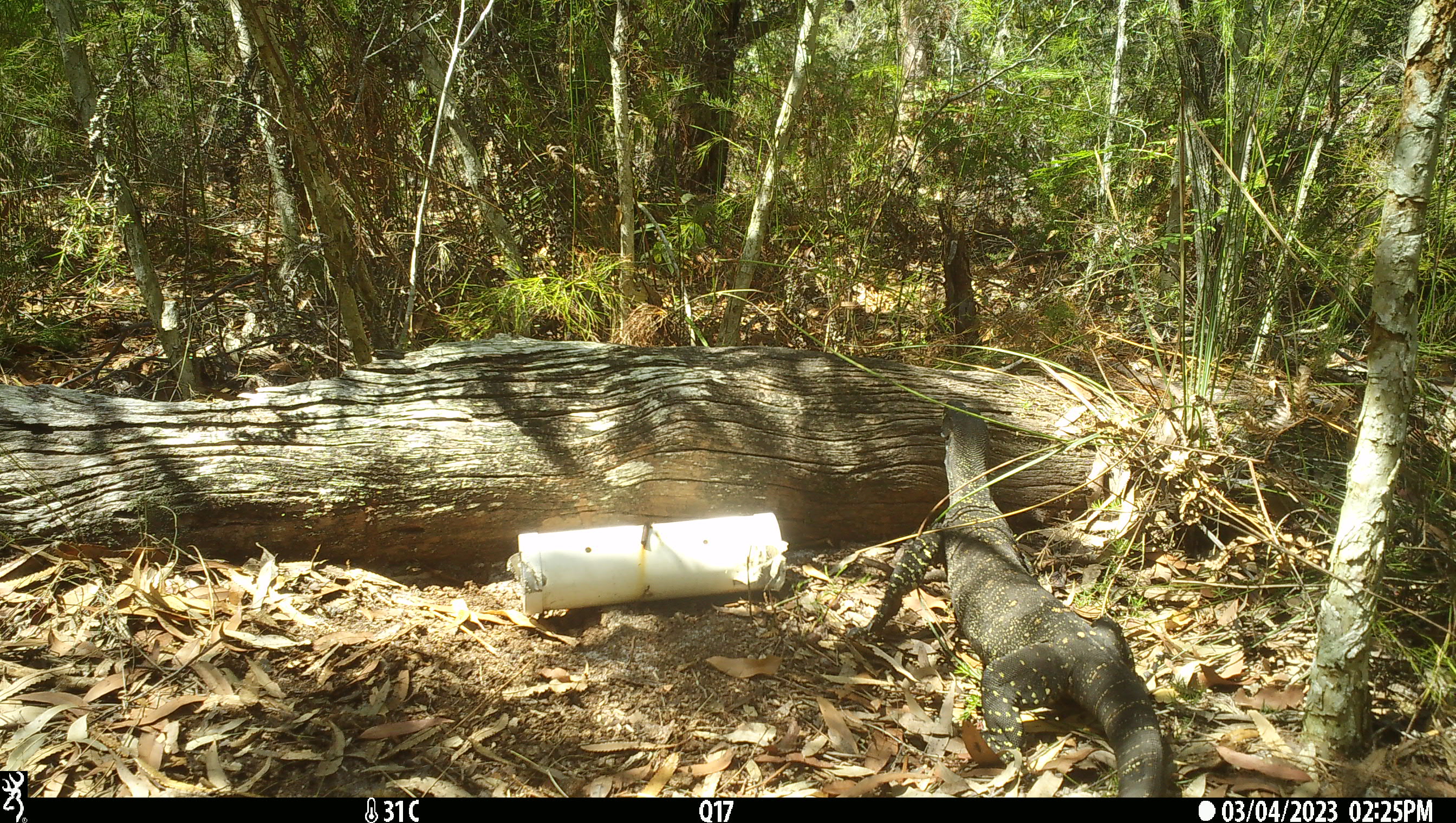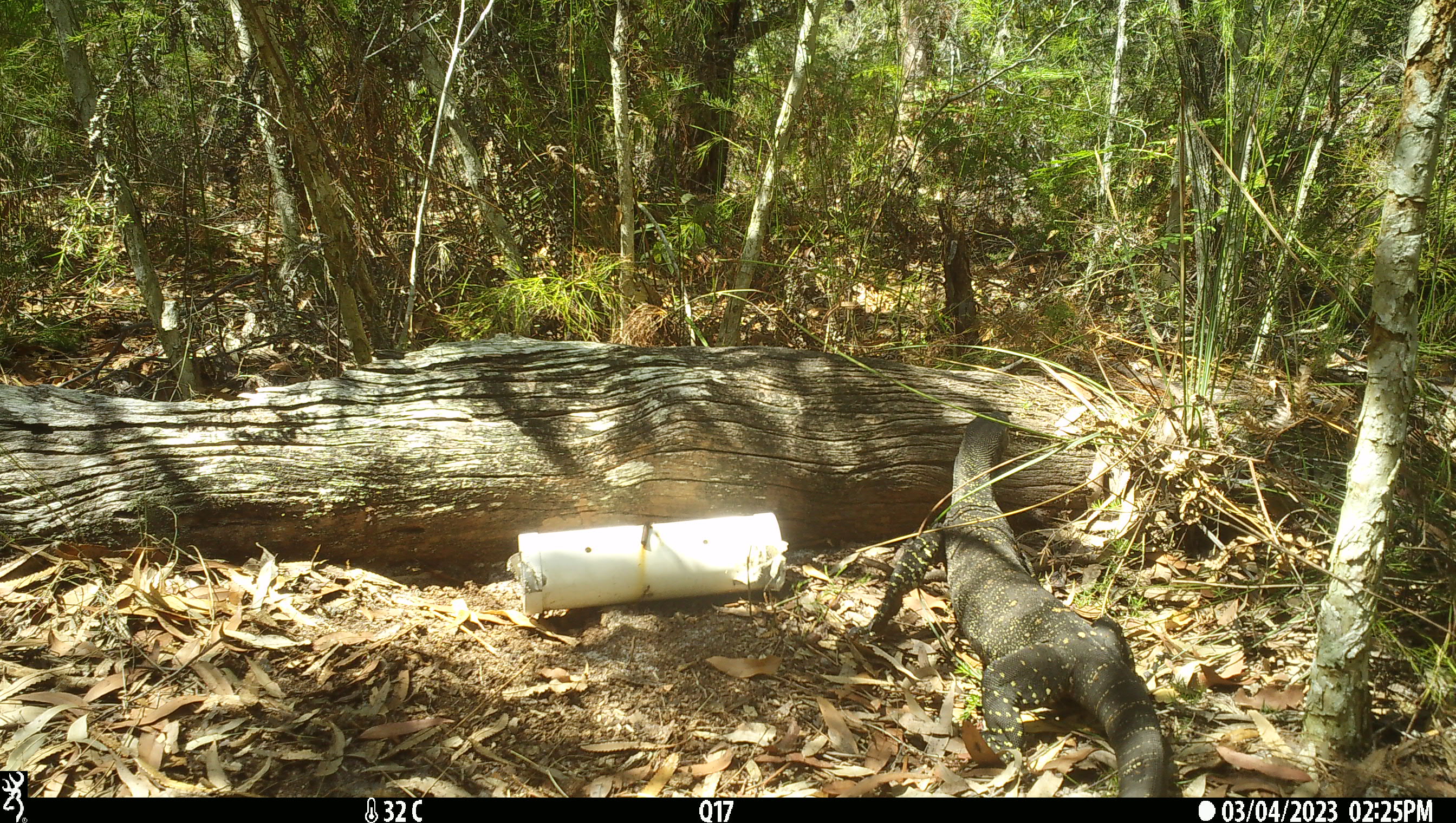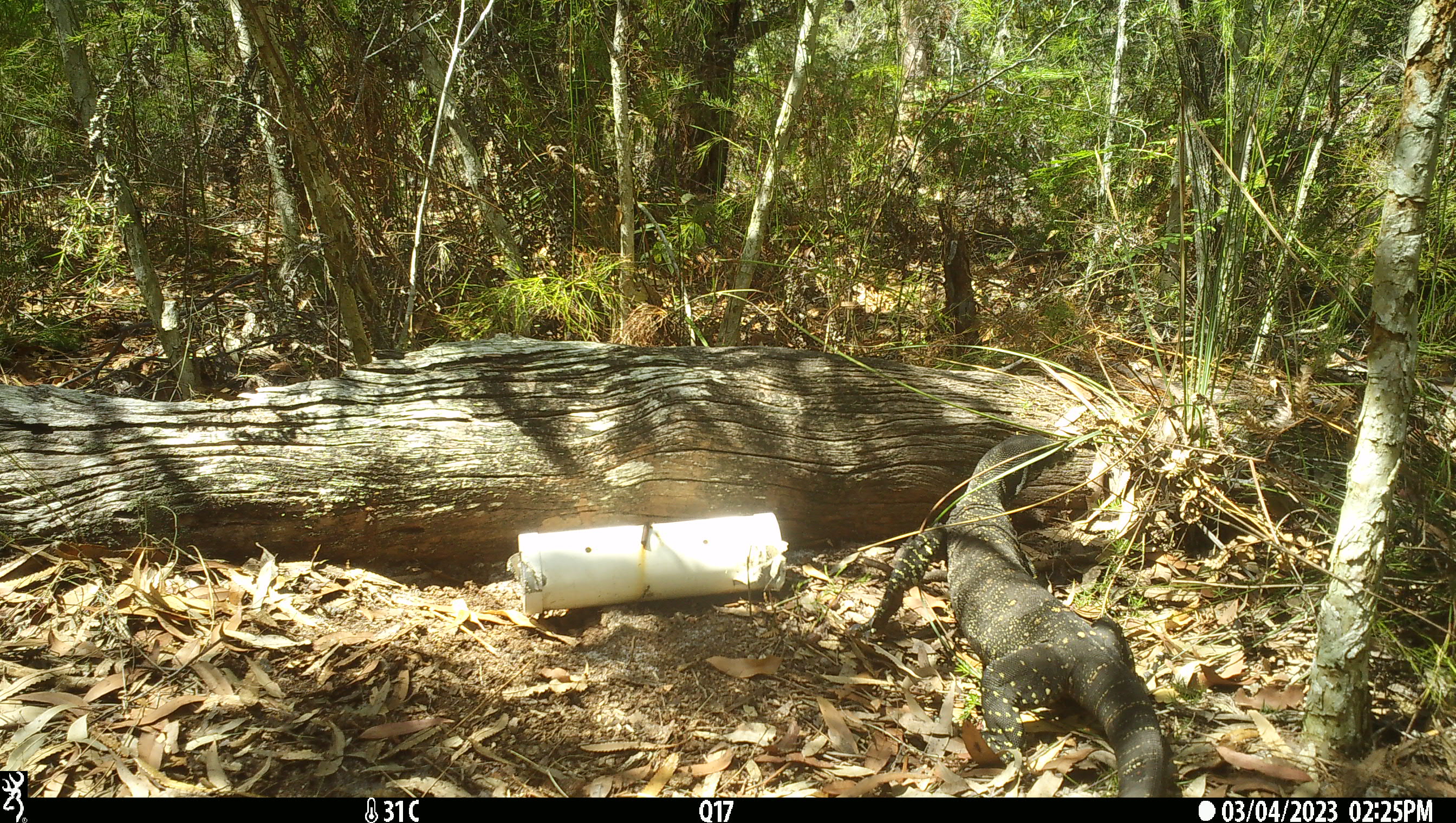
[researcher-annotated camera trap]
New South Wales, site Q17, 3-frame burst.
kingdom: Animalia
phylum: Chordata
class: Reptilia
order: Squamata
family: Varanidae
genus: Varanus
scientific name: Varanus varius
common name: lace monitor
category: goanna